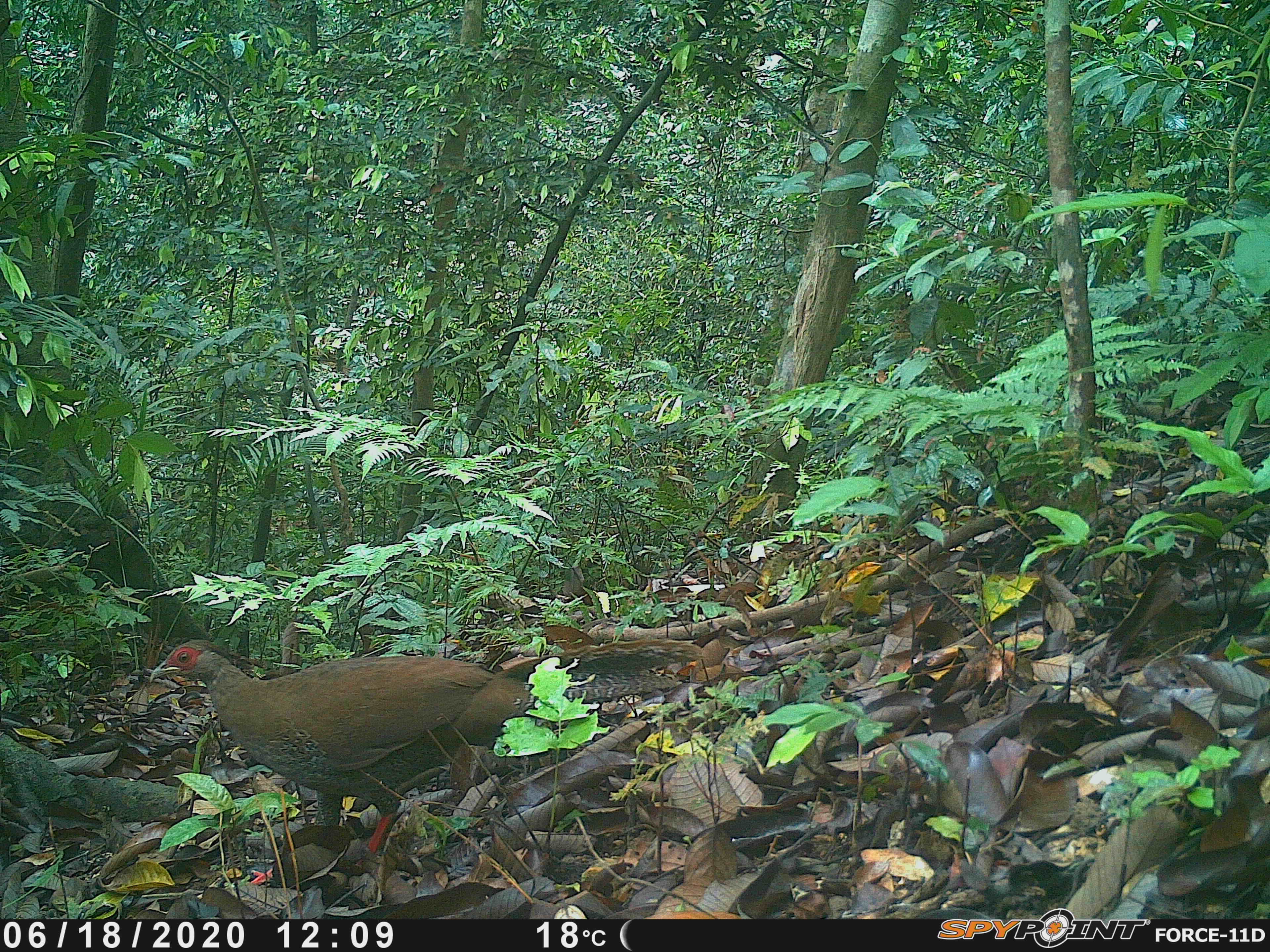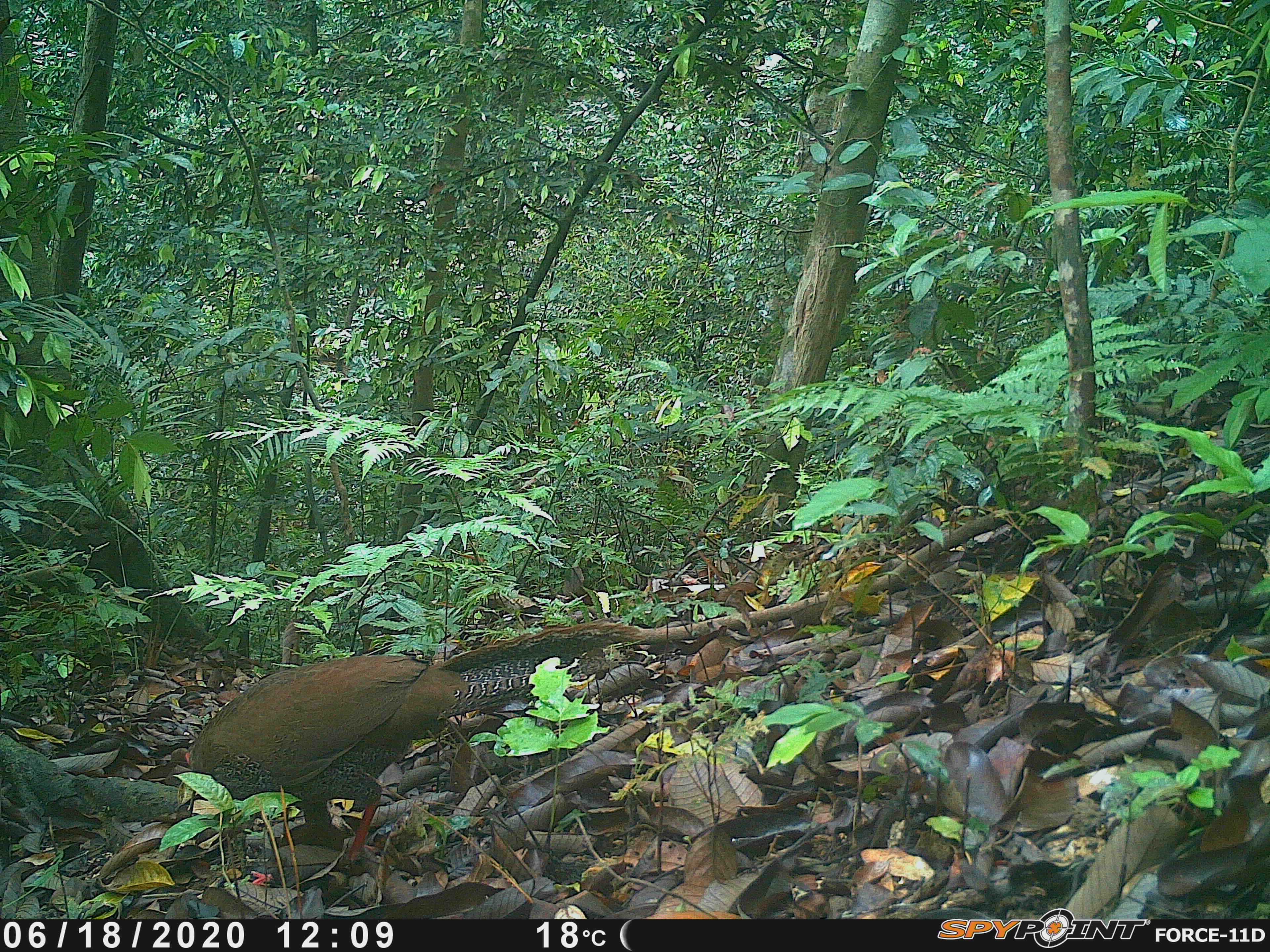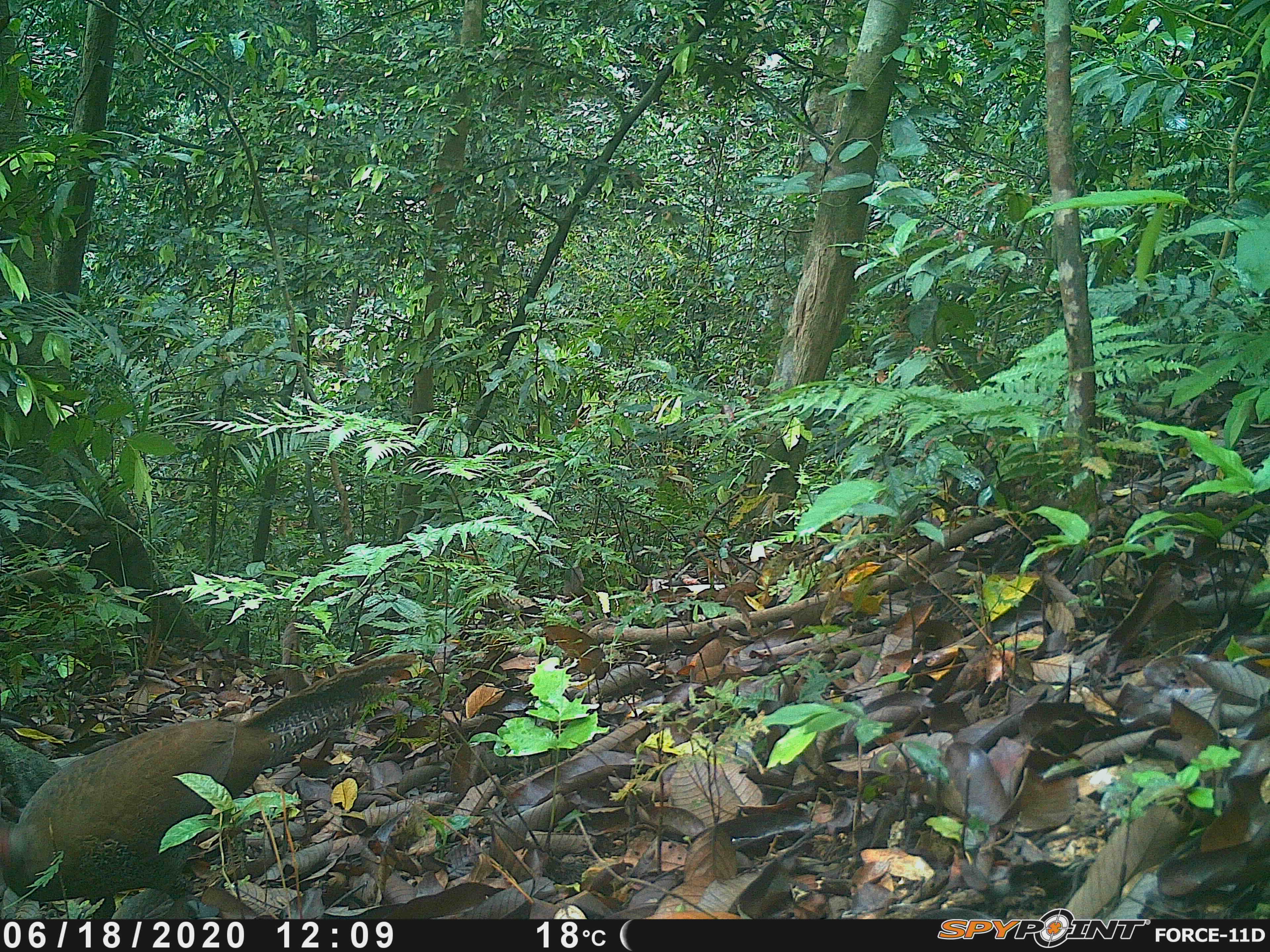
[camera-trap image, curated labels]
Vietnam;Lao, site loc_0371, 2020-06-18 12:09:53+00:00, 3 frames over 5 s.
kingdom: Animalia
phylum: Chordata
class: Aves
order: Galliformes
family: Phasianidae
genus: Lophura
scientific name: Lophura nycthemera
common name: silver pheasant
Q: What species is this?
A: Silver pheasant (Lophura nycthemera).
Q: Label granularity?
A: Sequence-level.